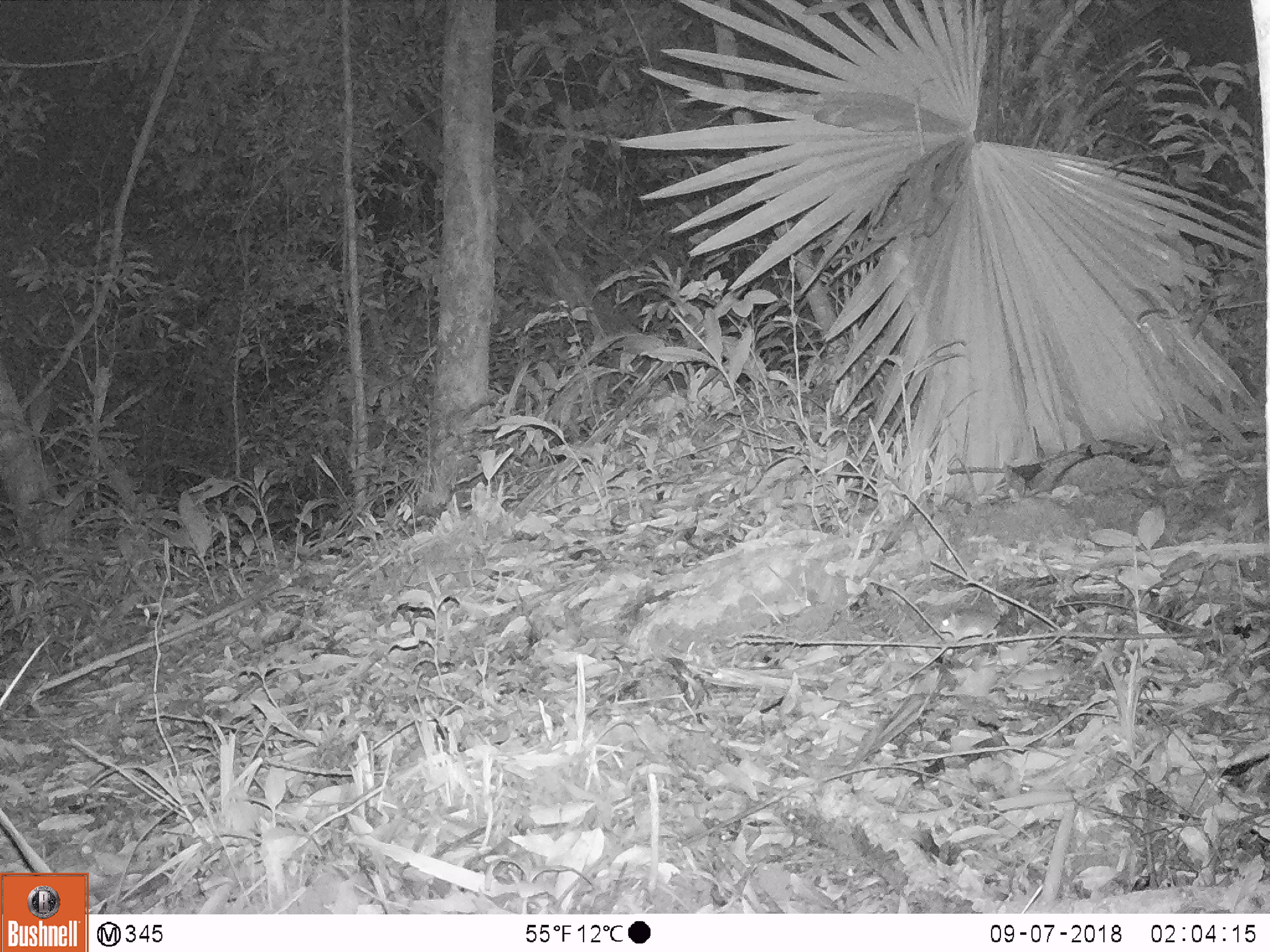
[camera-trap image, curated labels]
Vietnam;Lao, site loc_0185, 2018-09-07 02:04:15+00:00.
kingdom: Animalia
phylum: Chordata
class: Mammalia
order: Rodentia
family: Muridae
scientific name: Muridae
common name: old-world mice and rats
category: unidentified murid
Unidentified murid (old-world mice and rats) (Muridae). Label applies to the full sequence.